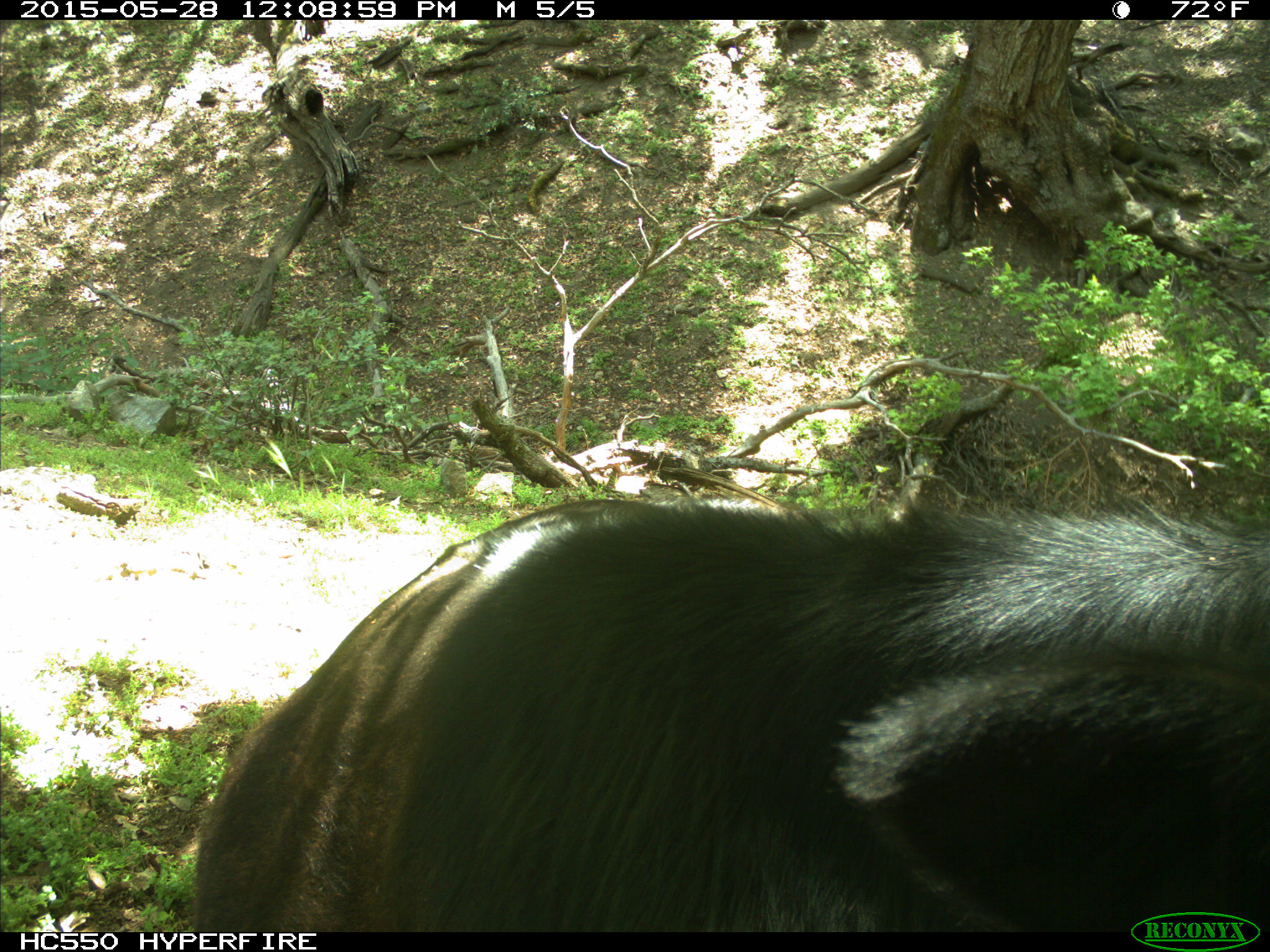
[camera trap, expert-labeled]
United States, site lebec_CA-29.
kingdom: Animalia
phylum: Chordata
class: Mammalia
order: Artiodactyla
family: Bovidae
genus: Bos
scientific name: Bos taurus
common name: domestic cow